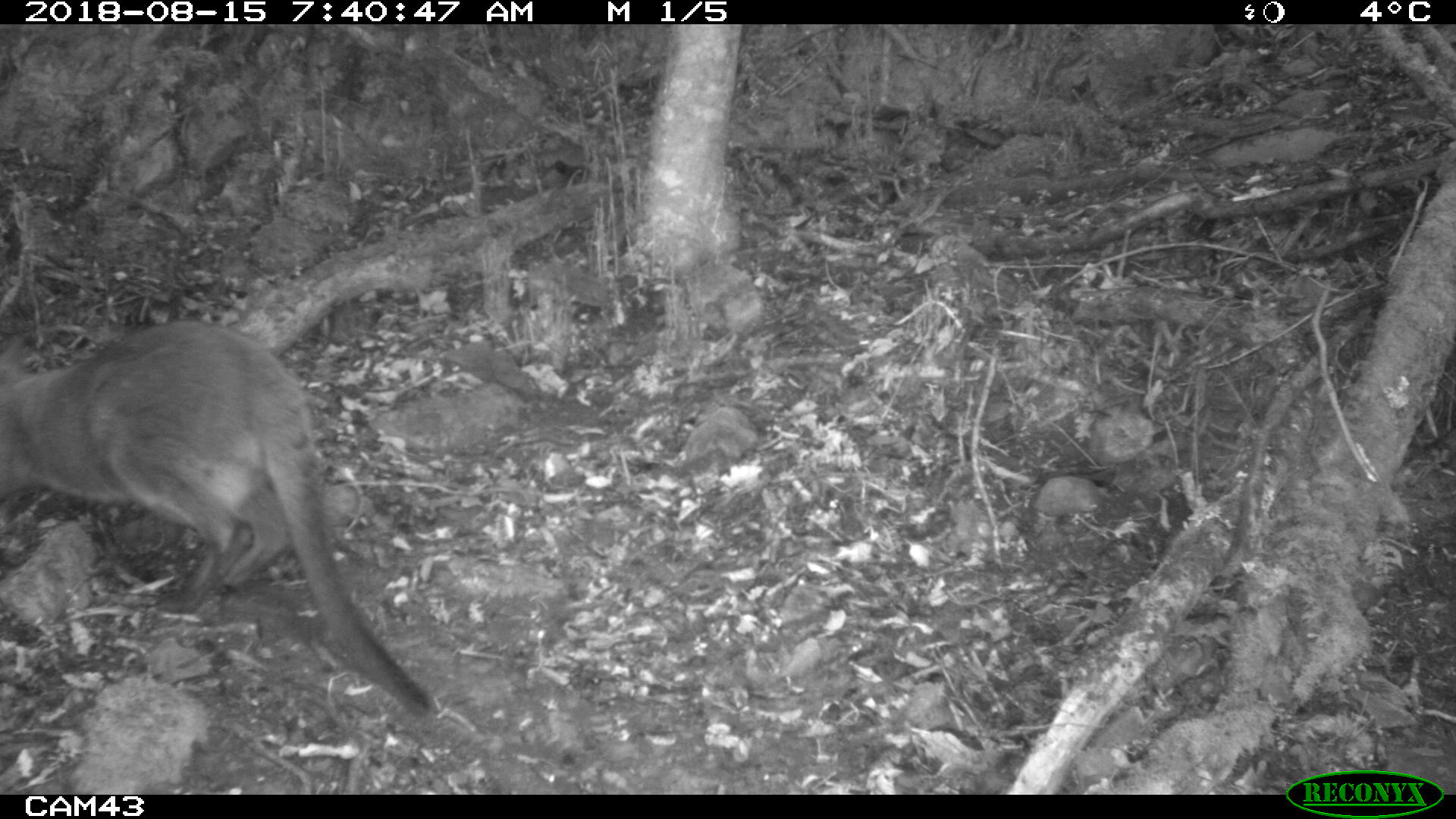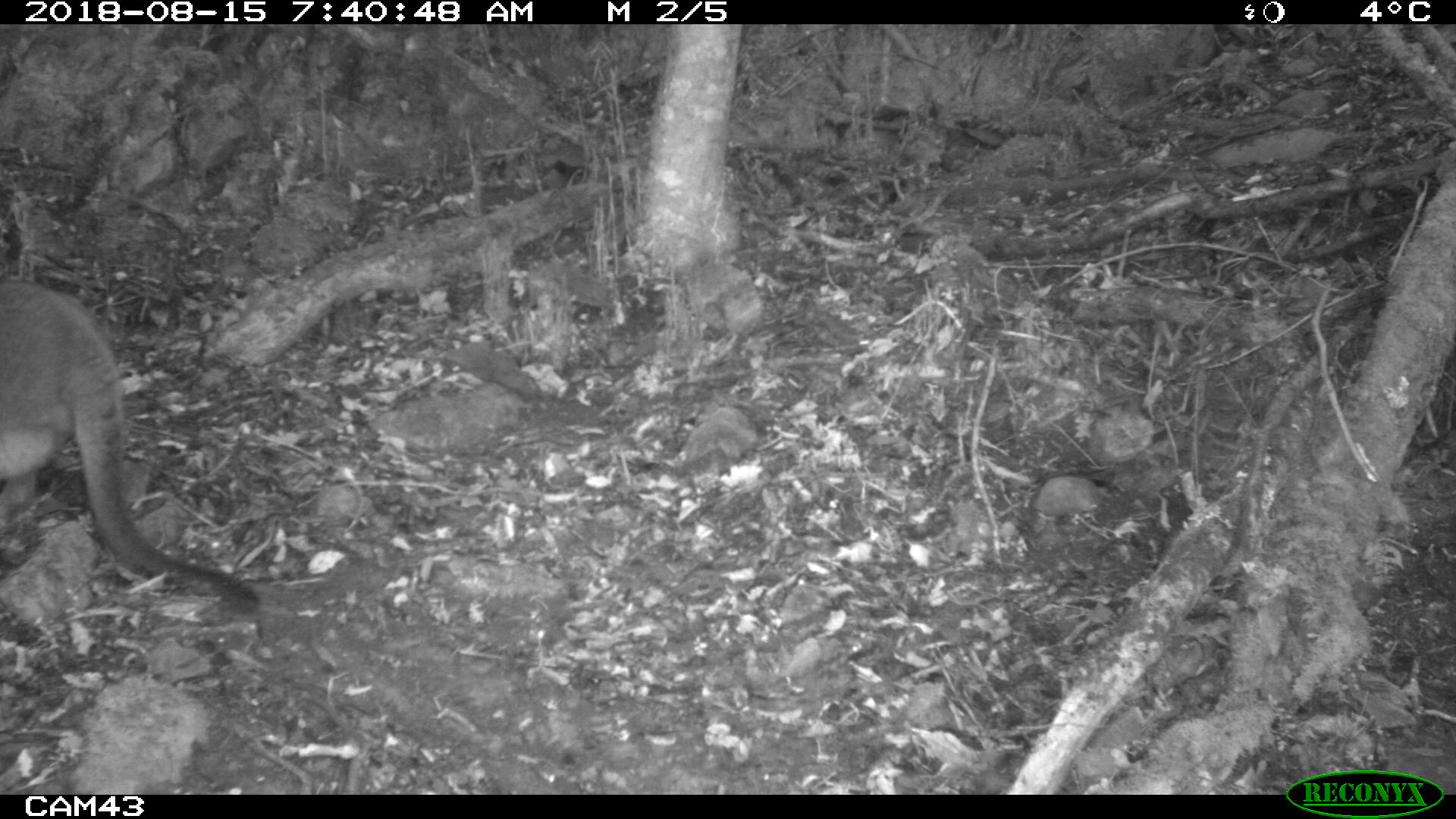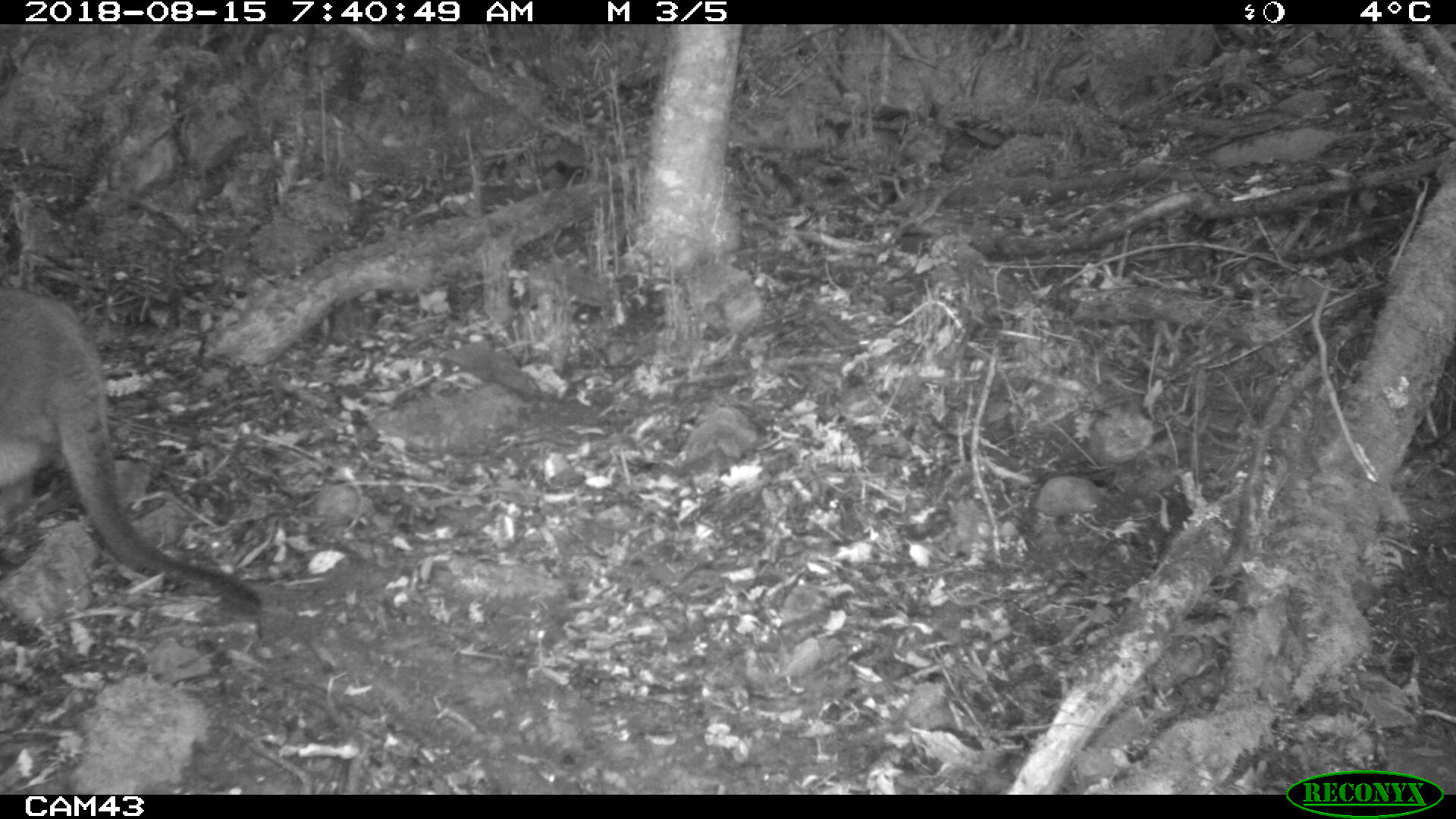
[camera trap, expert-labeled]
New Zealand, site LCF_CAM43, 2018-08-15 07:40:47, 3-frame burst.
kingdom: Animalia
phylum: Chordata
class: Mammalia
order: Diprotodontia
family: Macropodidae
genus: Notamacropus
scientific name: Notamacropus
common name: wallaby